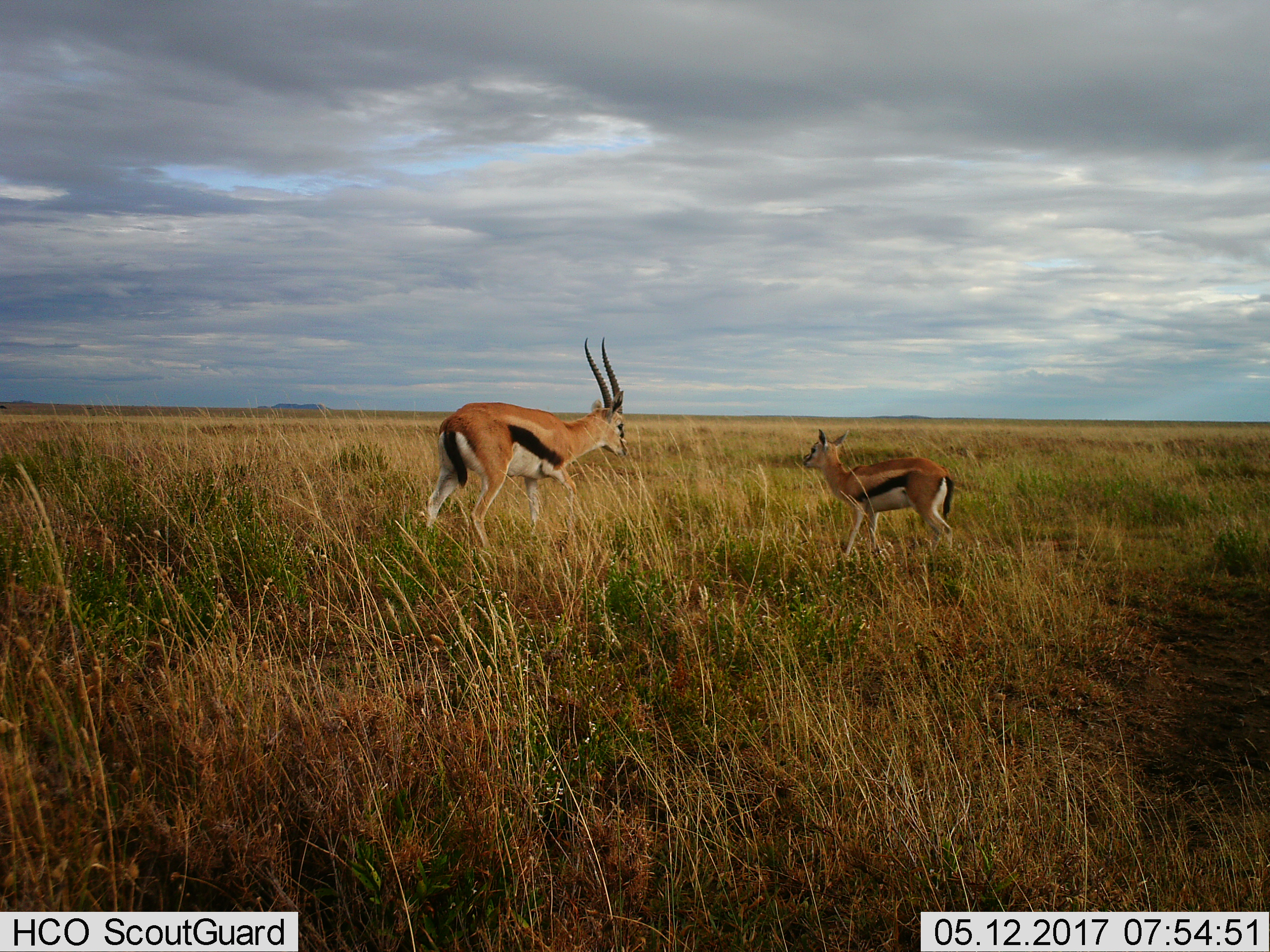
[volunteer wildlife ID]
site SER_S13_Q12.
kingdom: Animalia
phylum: Chordata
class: Mammalia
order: Artiodactyla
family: Bovidae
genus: Eudorcas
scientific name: Eudorcas thomsonii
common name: thomson's gazelle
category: gazellethomsons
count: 2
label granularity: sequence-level